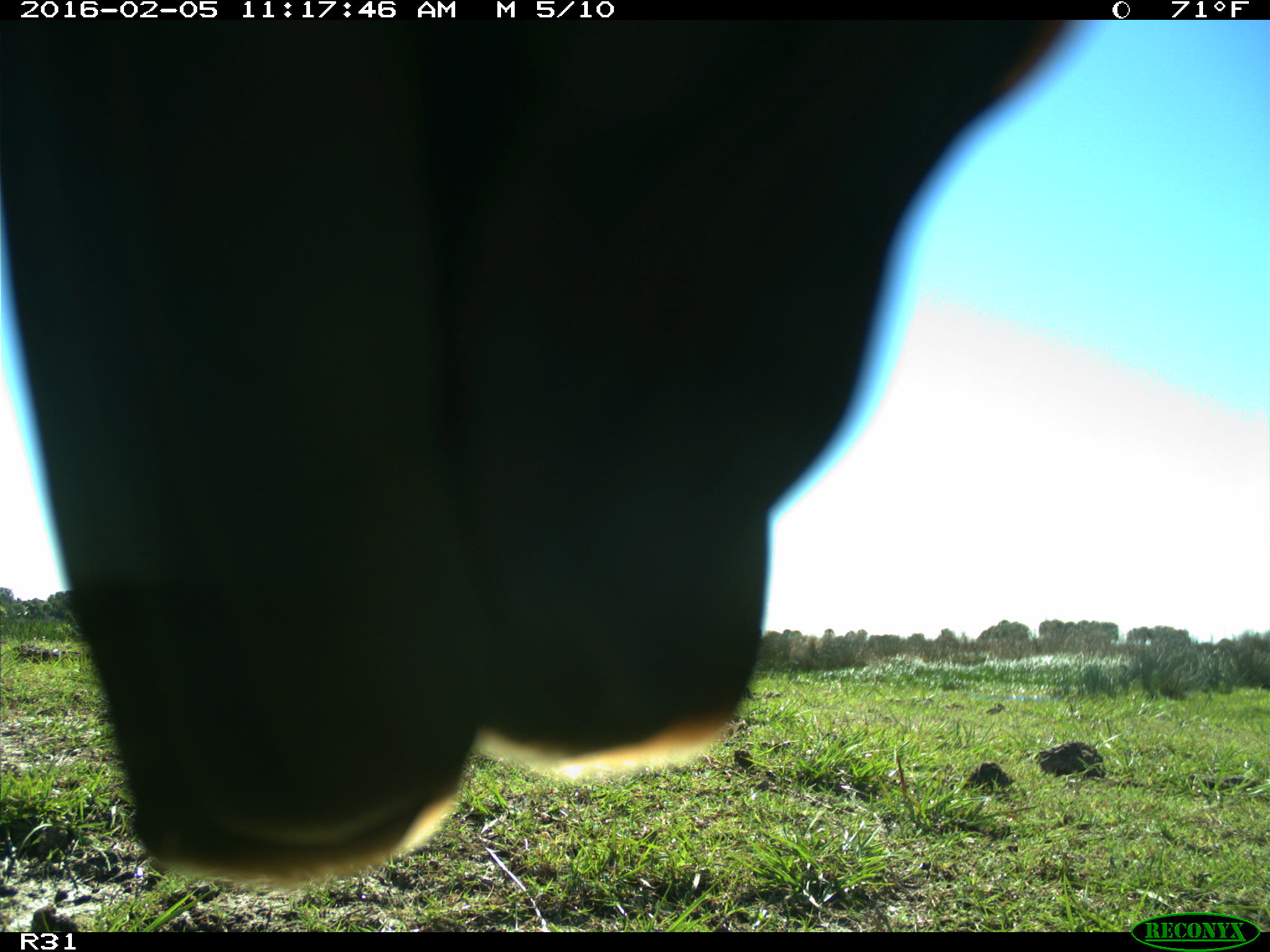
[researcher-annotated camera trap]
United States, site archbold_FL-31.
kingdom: Animalia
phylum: Chordata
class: Mammalia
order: Artiodactyla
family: Bovidae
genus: Bos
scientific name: Bos taurus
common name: domestic cow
Bos taurus (domestic cow).